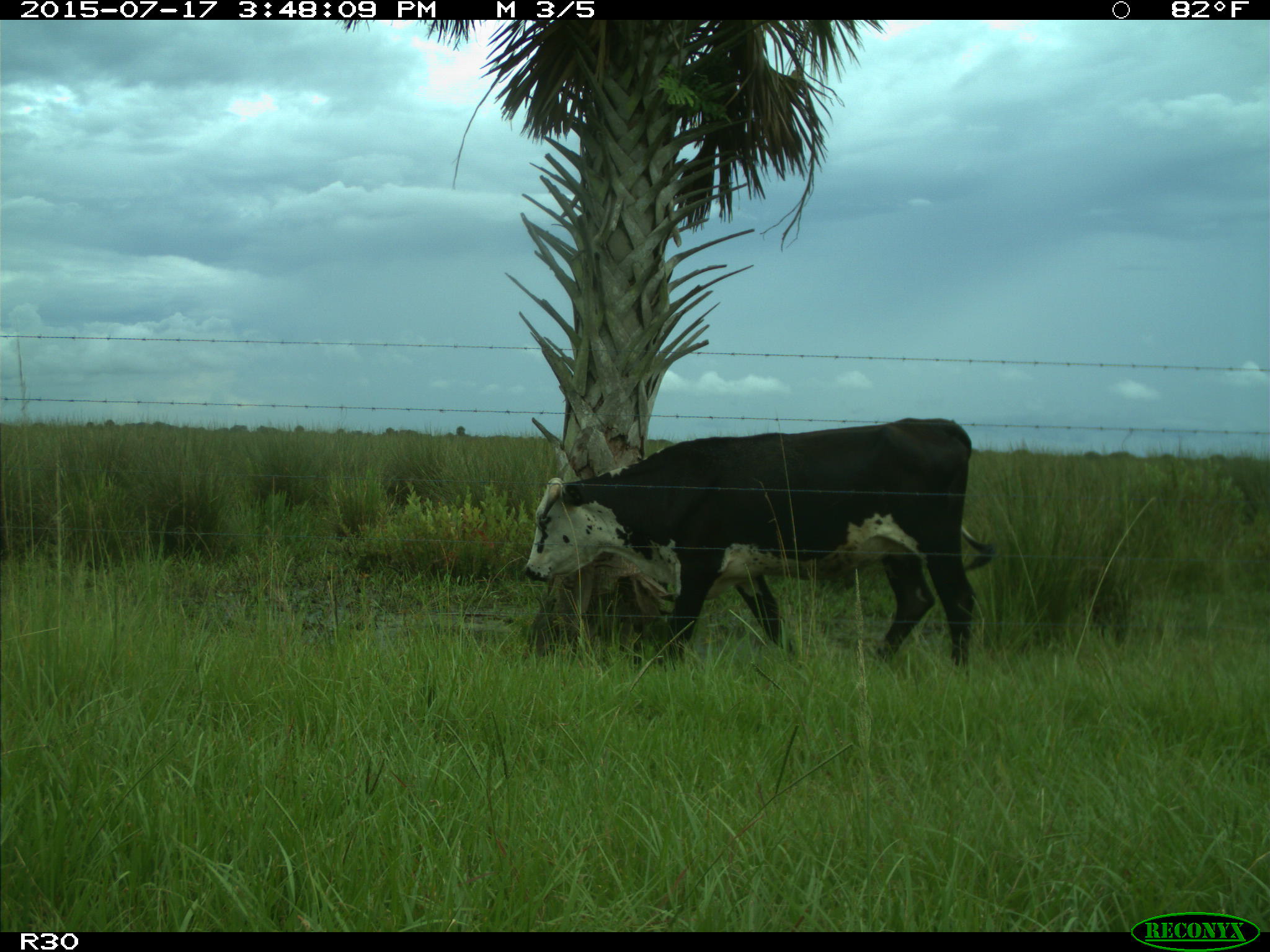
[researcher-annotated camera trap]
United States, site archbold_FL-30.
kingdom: Animalia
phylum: Chordata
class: Mammalia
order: Artiodactyla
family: Bovidae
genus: Bos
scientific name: Bos taurus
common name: domestic cow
Bos taurus (domestic cow).